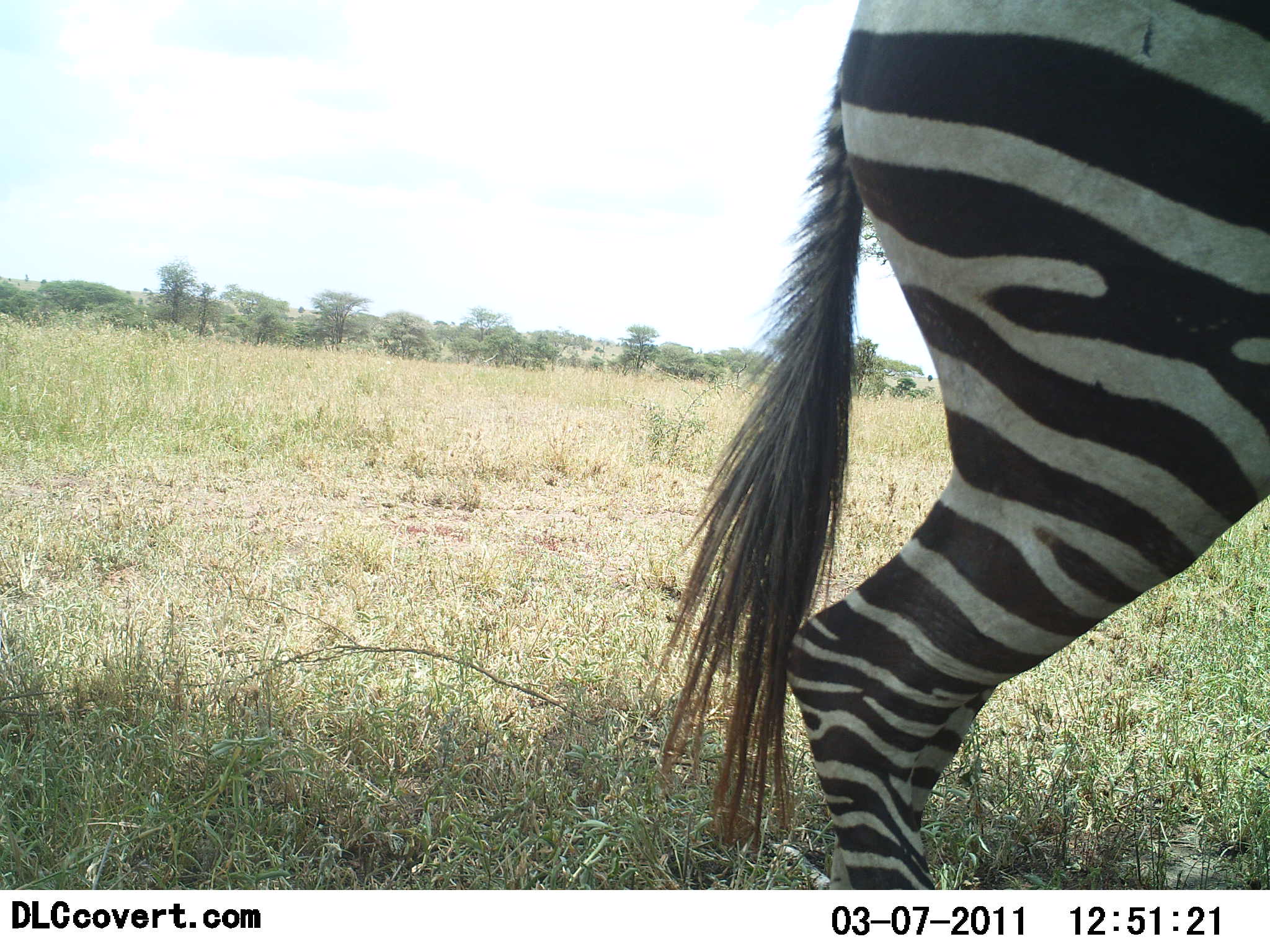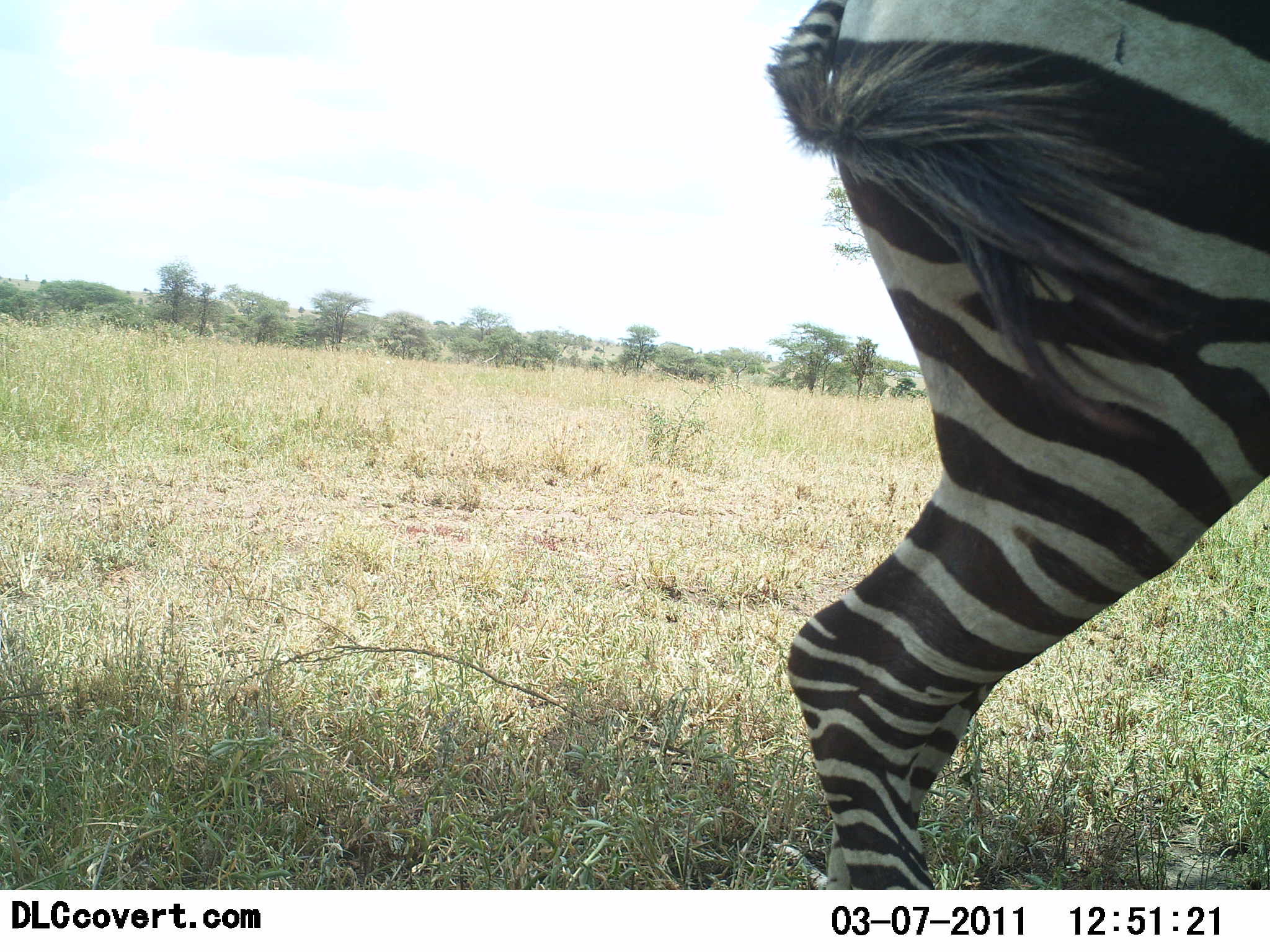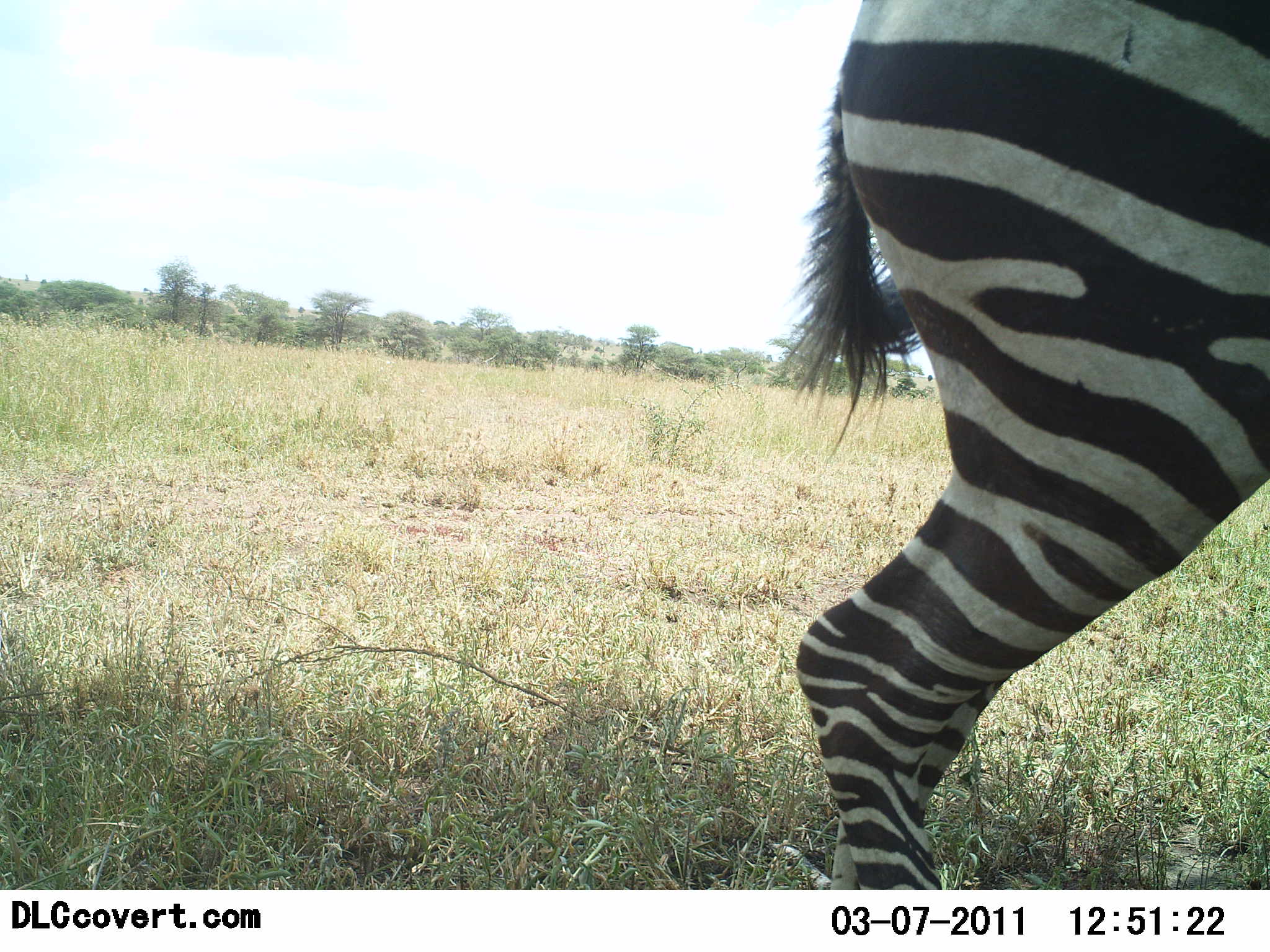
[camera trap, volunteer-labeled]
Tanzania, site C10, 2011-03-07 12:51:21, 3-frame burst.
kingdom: Animalia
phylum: Chordata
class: Mammalia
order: Perissodactyla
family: Equidae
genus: Equus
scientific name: Equus quagga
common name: plains zebra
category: zebra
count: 1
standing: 91%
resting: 0%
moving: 18%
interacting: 0%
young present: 0%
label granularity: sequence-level